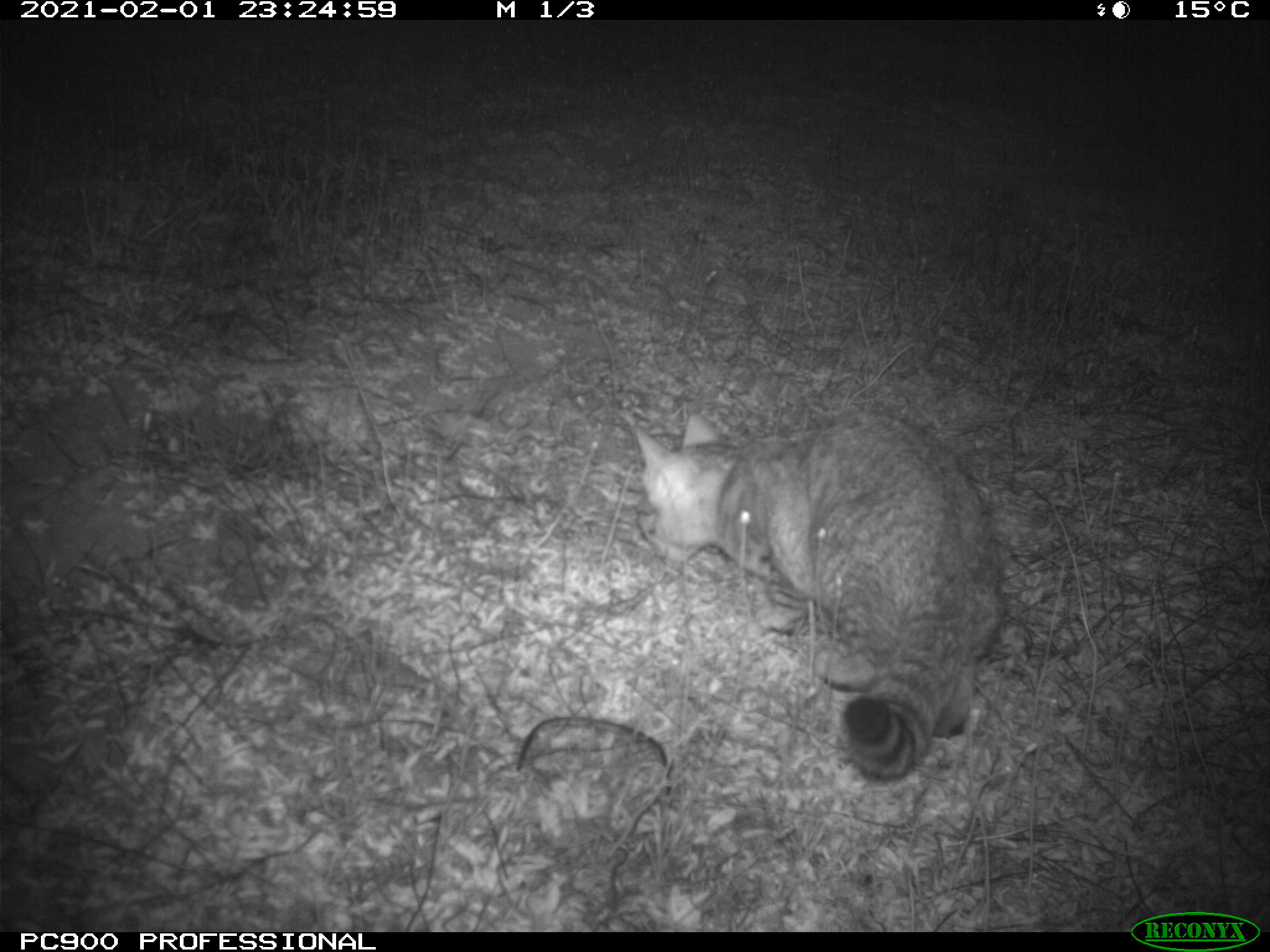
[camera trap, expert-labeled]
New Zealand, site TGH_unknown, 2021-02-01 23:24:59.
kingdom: Animalia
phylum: Chordata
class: Mammalia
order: Carnivora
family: Felidae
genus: Felis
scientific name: Felis catus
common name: domestic cat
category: cat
Cat (domestic cat) (Felis catus).